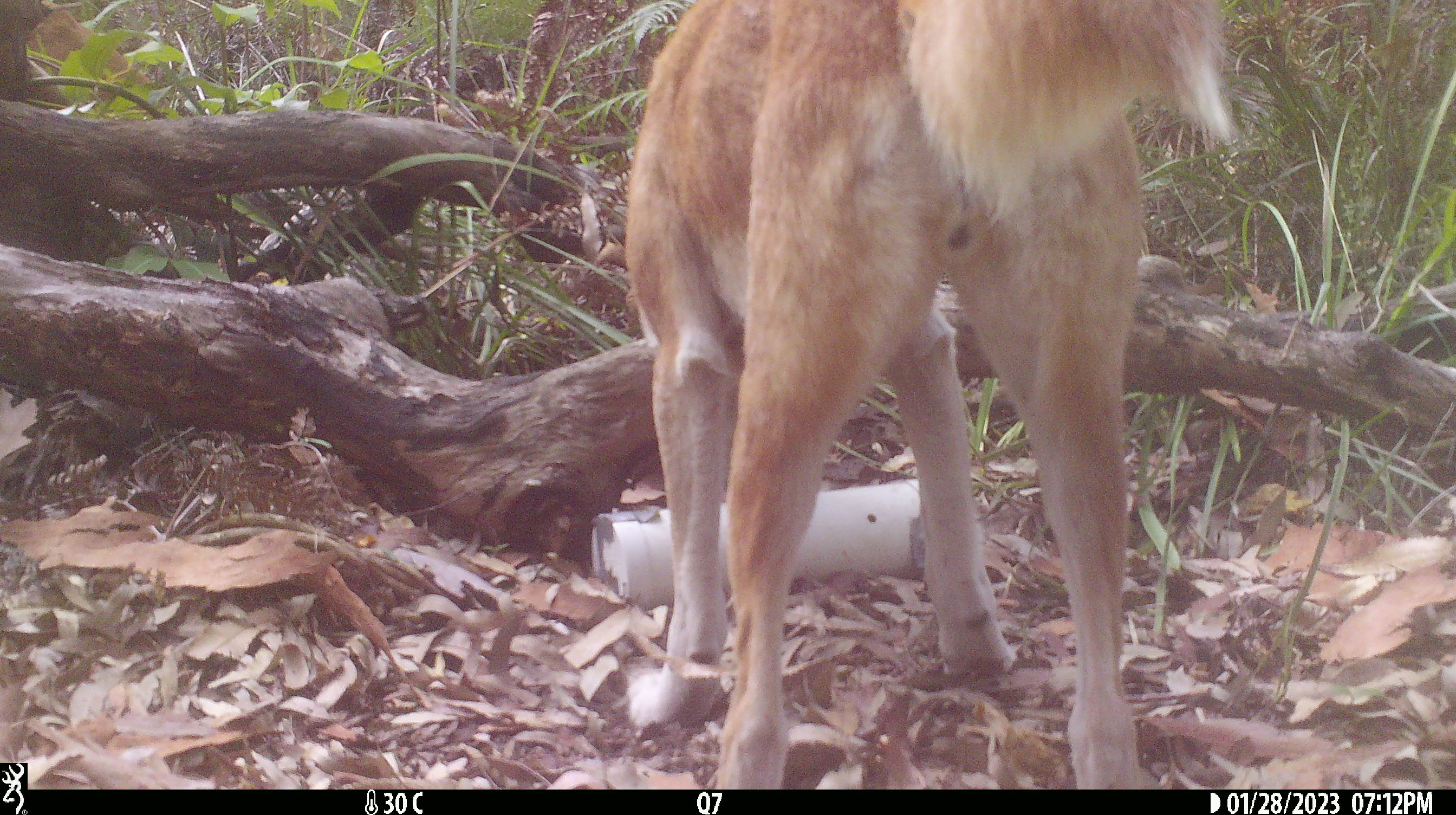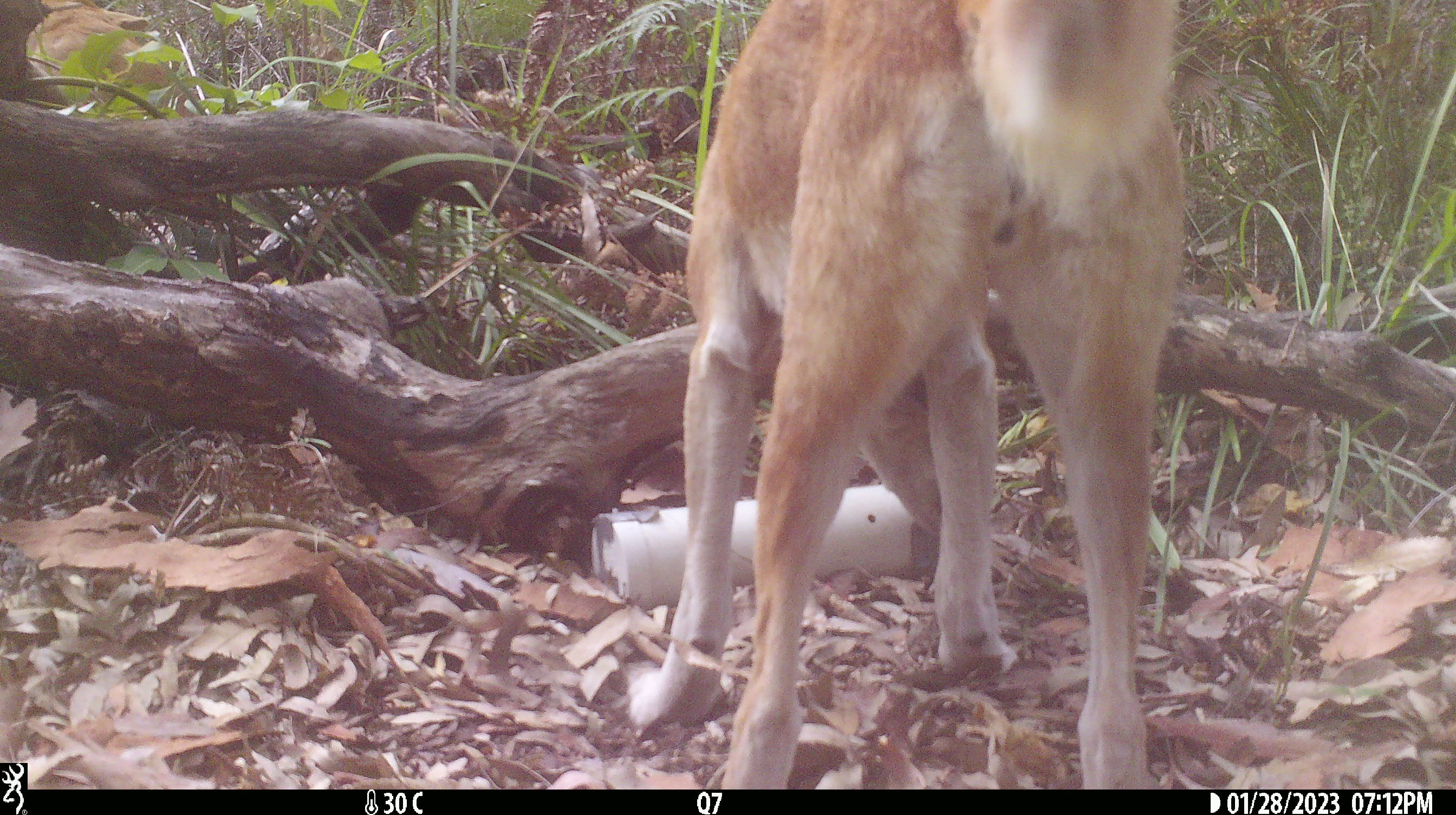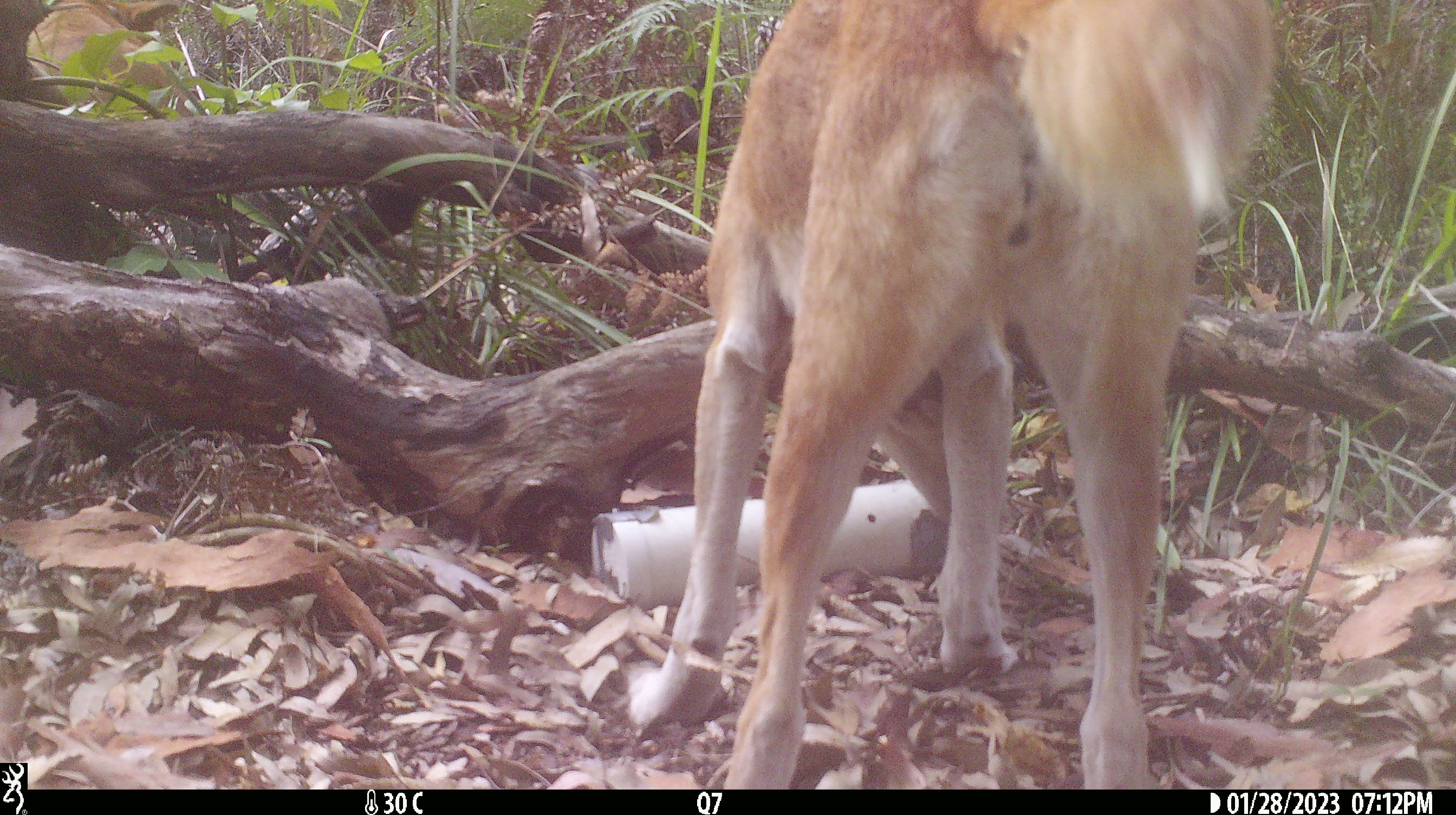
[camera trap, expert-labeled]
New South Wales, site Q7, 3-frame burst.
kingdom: Animalia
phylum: Chordata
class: Mammalia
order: Carnivora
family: Canidae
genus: Canis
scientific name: Canis familiaris dingo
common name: dingo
Dingo (Canis familiaris dingo).